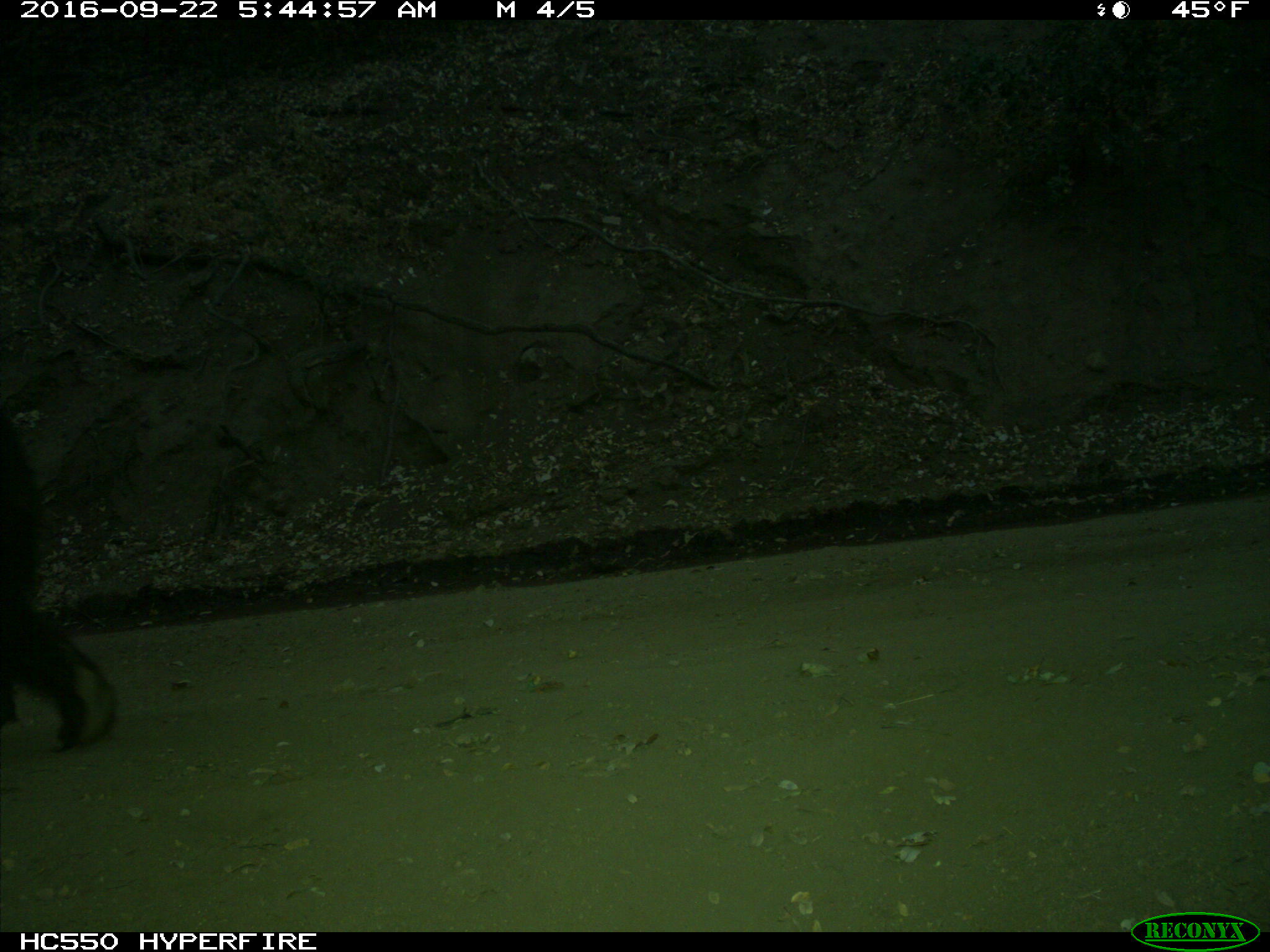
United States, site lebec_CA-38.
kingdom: Animalia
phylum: Chordata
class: Mammalia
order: Carnivora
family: Ursidae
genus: Ursus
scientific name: Ursus americanus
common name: american black bear